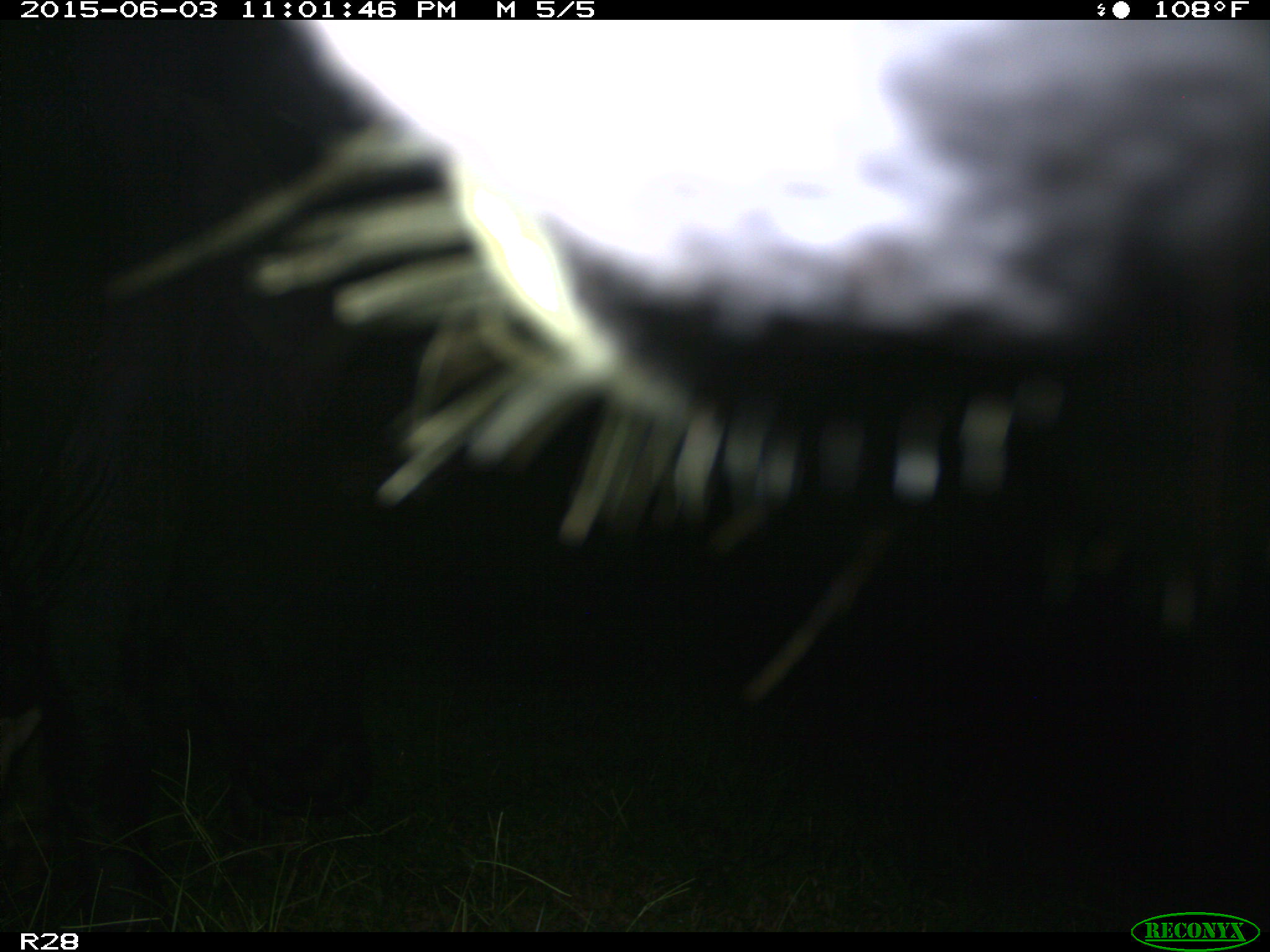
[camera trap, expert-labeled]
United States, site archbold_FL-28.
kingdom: Animalia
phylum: Chordata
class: Mammalia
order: Artiodactyla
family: Bovidae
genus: Bos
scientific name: Bos taurus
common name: domestic cow